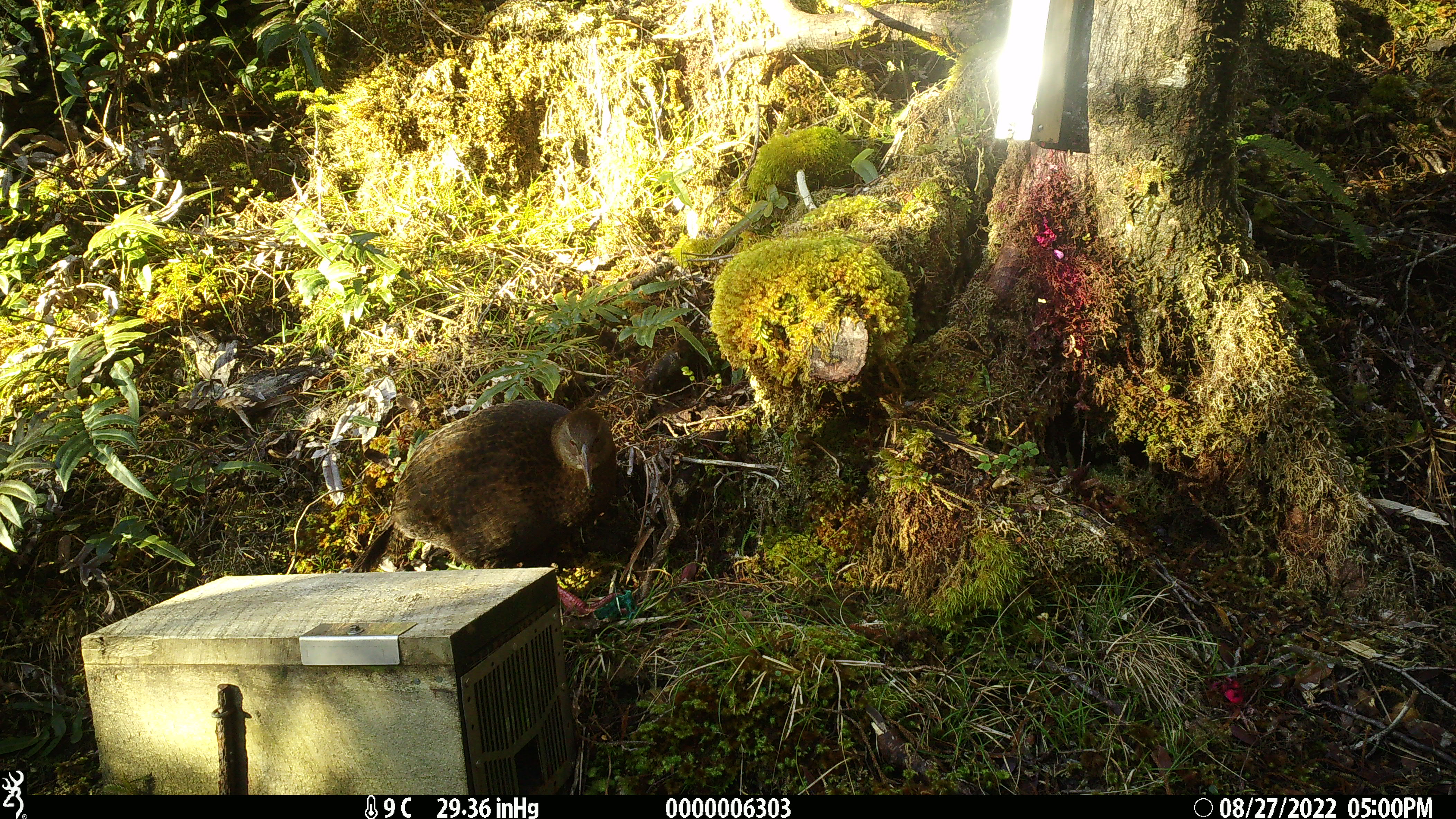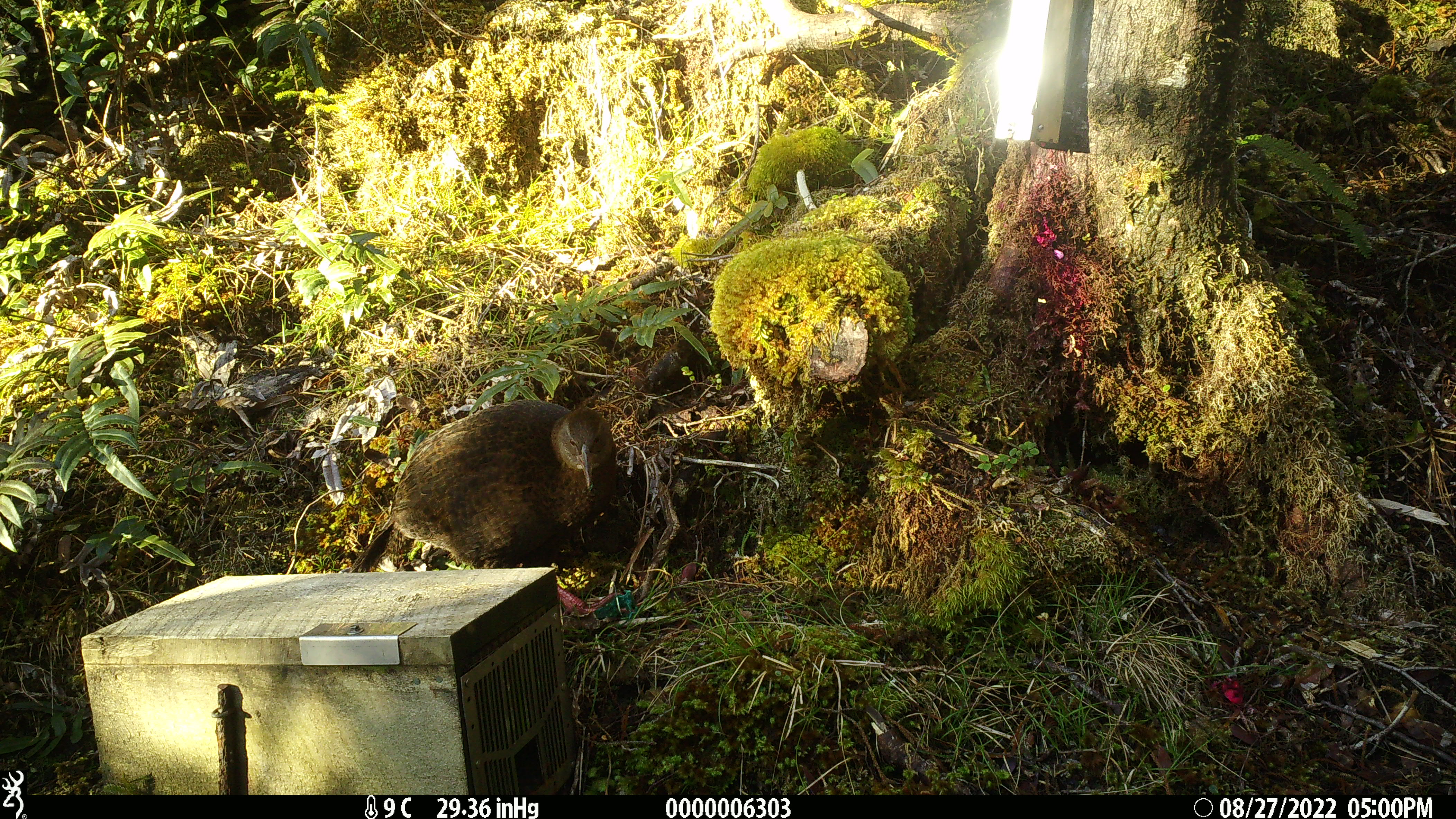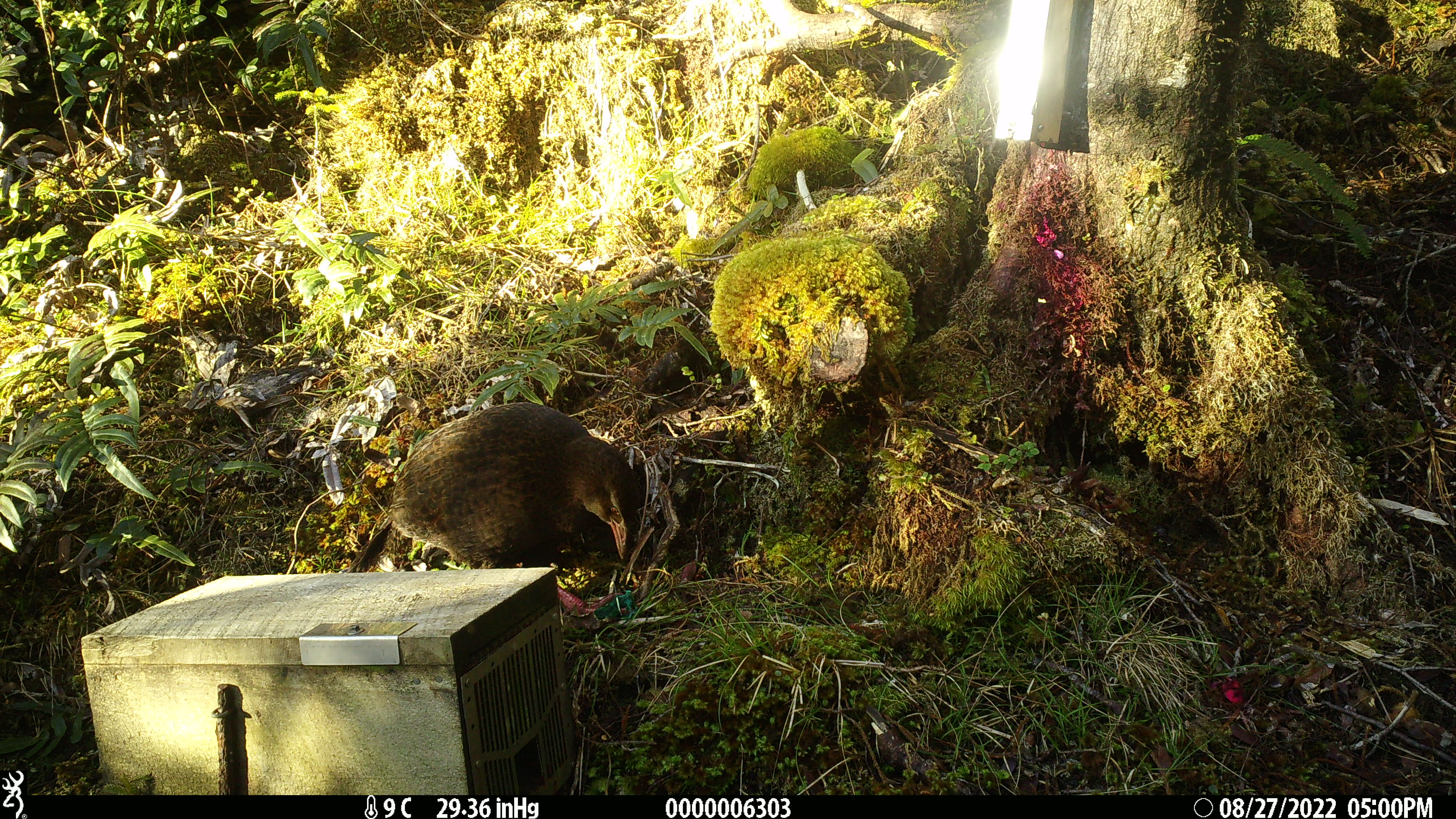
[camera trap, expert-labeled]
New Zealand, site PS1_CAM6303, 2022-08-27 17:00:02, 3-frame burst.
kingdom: Animalia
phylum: Chordata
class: Aves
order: Gruiformes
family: Rallidae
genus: Gallirallus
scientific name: Gallirallus australis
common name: weka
Weka (Gallirallus australis).